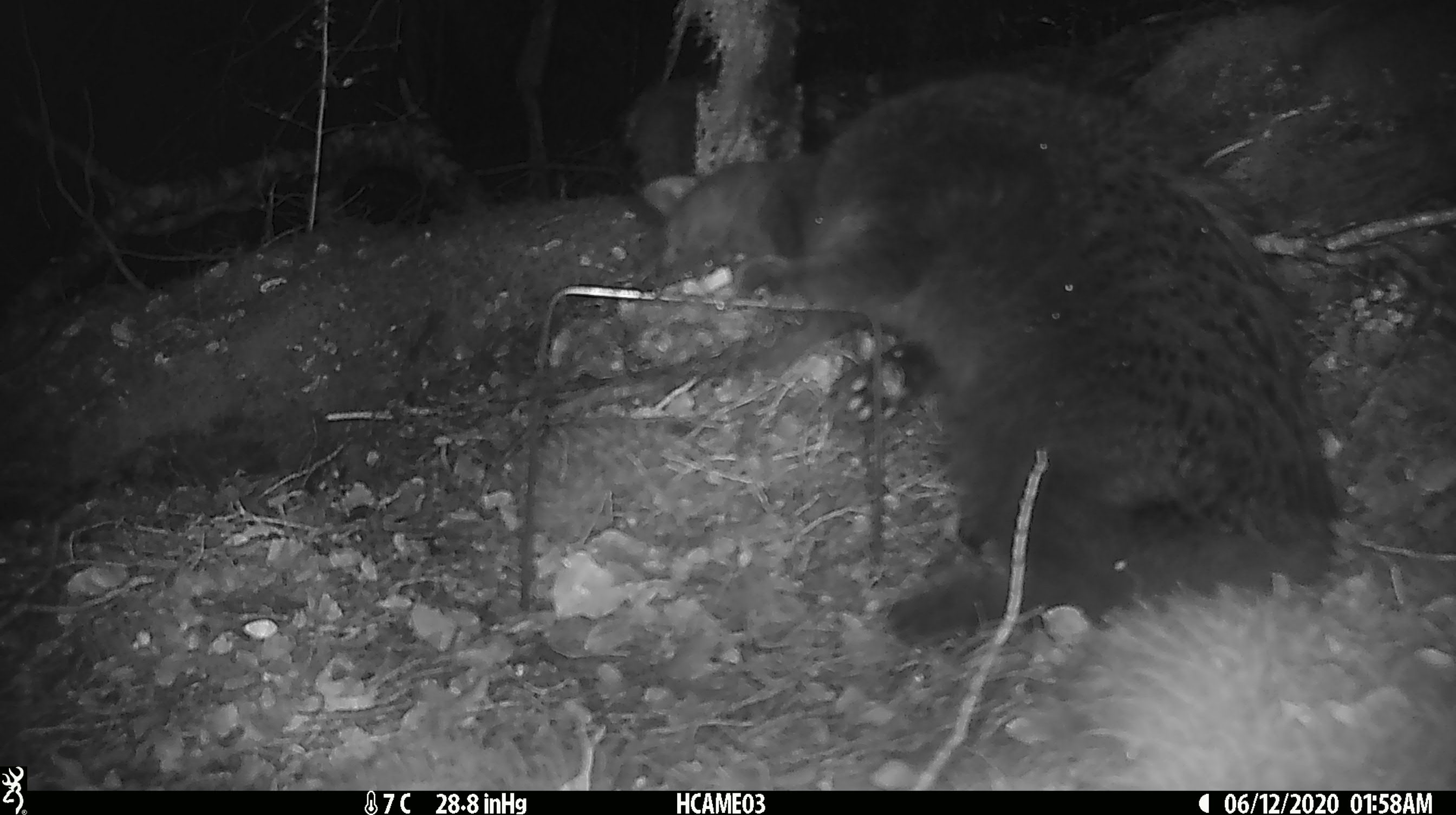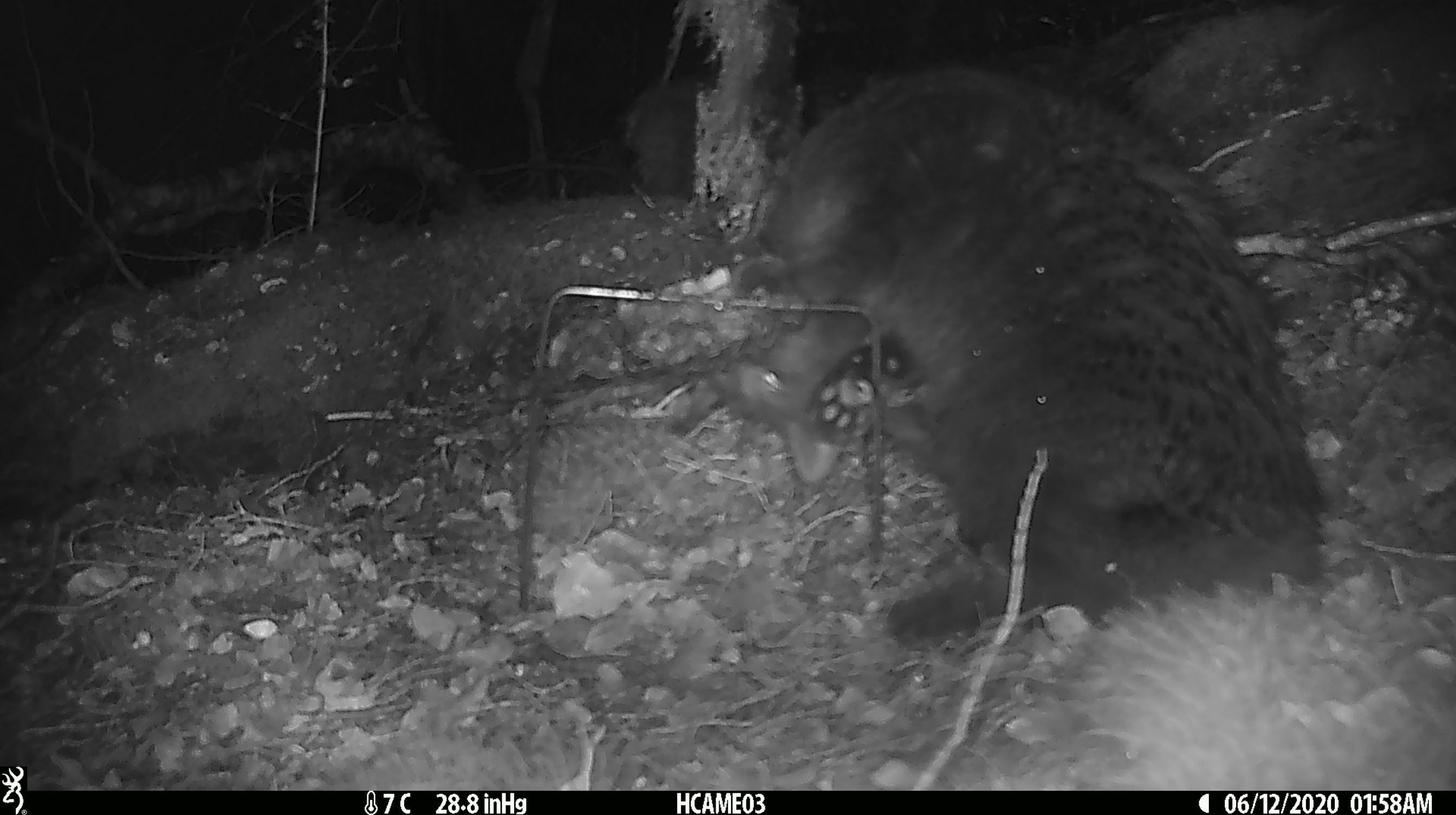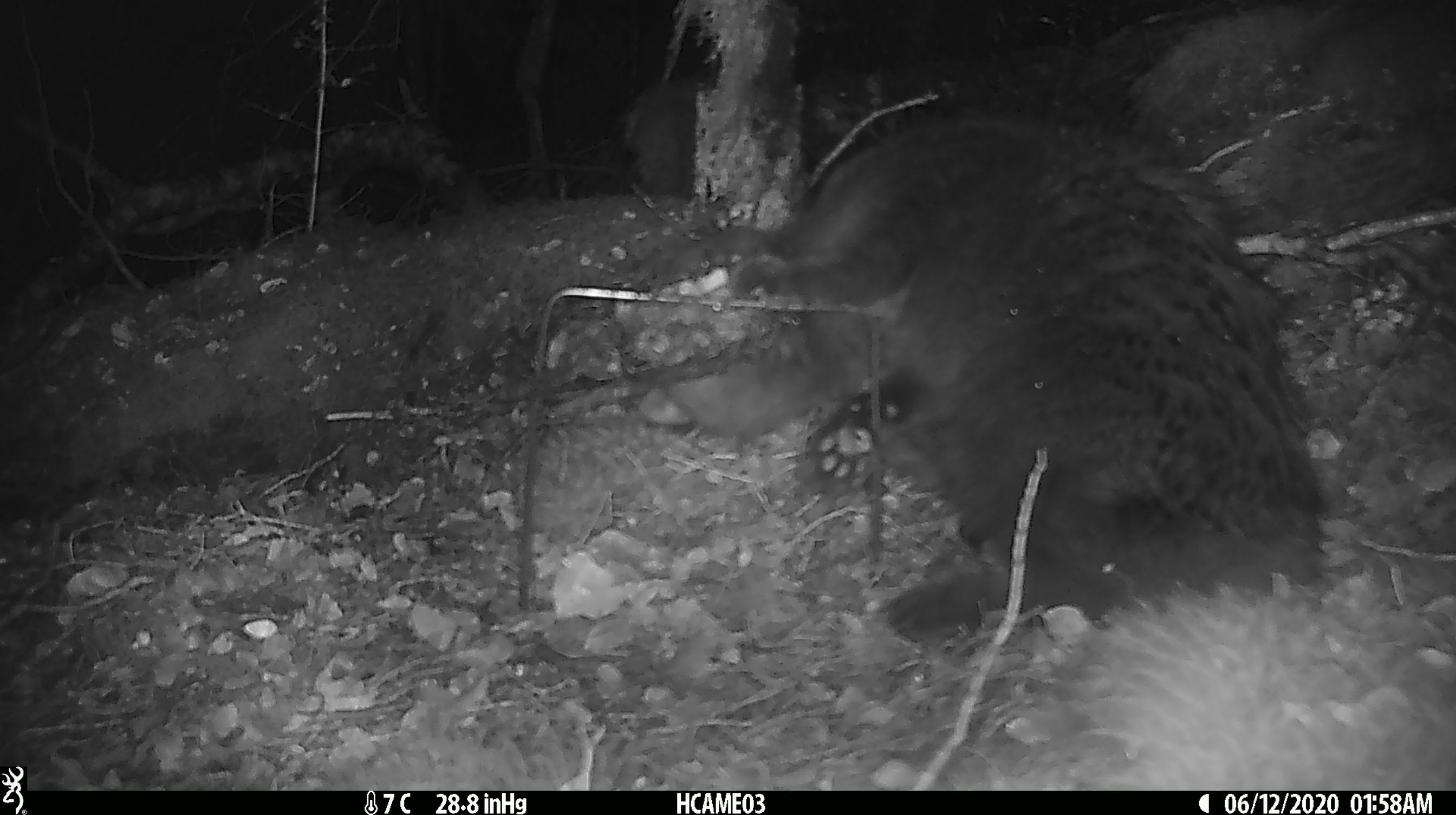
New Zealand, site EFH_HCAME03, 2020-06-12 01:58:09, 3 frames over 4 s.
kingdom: Animalia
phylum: Chordata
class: Mammalia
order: Carnivora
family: Felidae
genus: Felis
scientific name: Felis catus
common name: domestic cat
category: cat